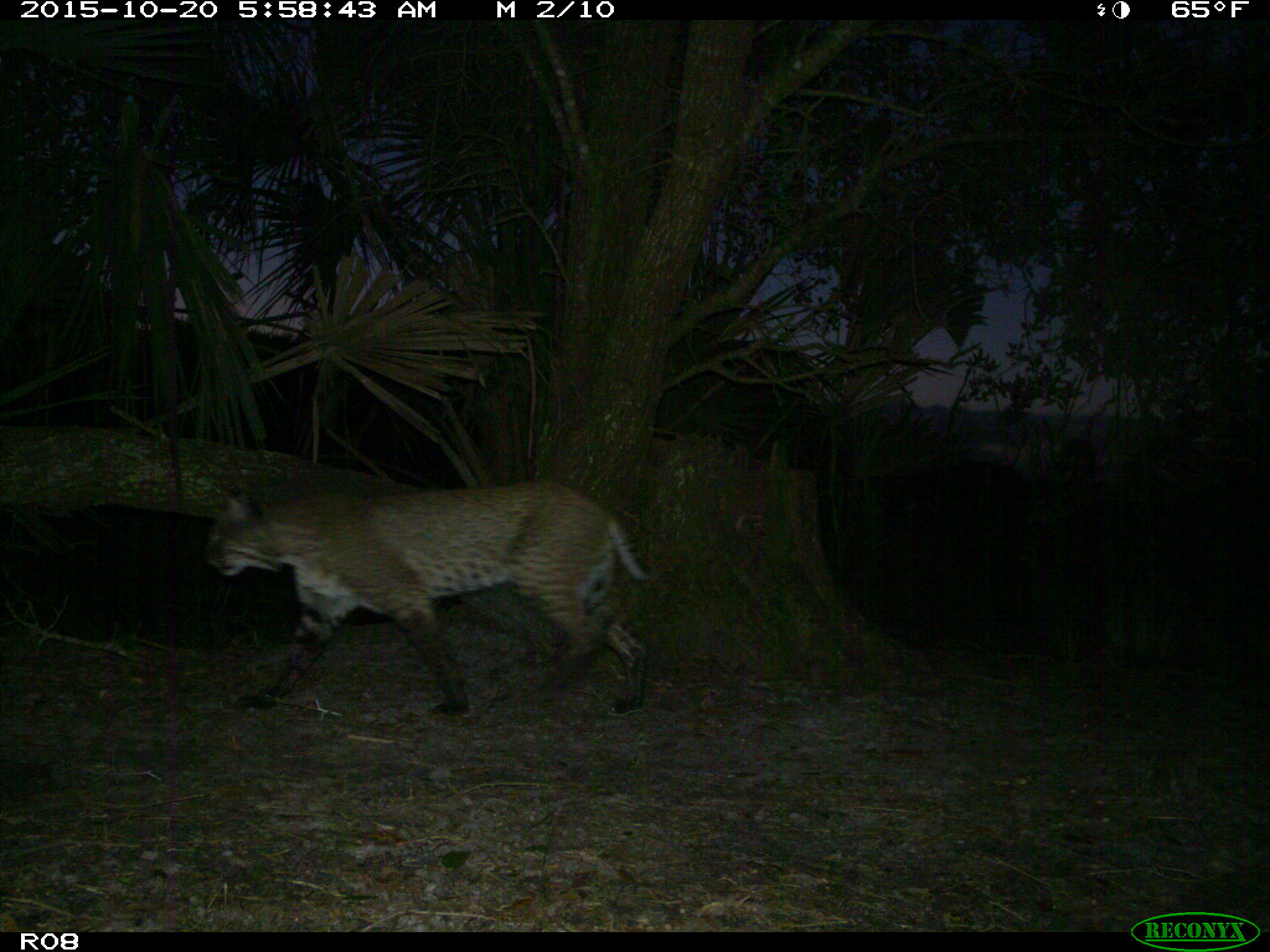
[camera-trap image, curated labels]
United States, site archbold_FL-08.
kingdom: Animalia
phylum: Chordata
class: Mammalia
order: Carnivora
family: Felidae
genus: Lynx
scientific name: Lynx rufus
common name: bobcat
Lynx rufus (bobcat).